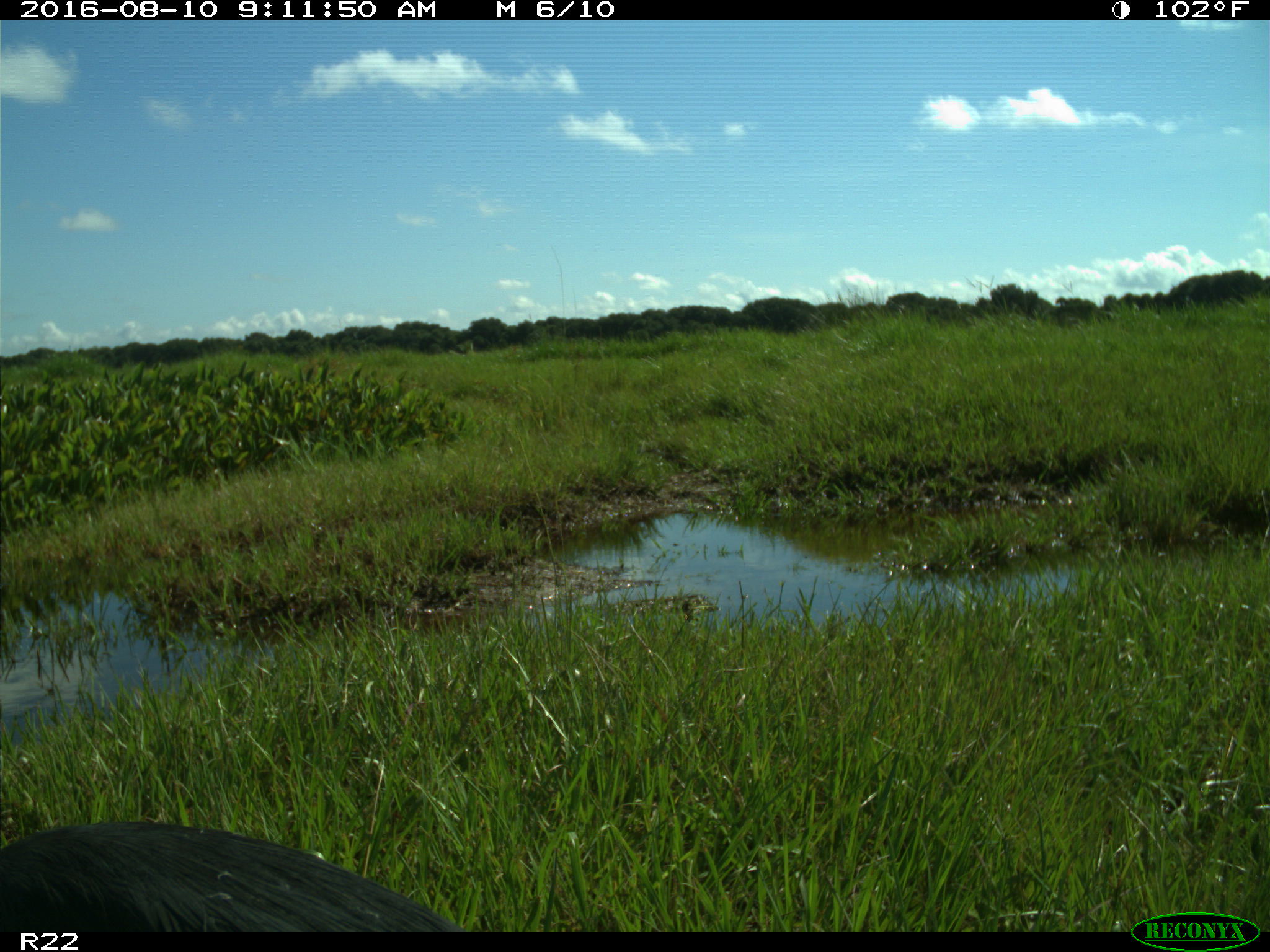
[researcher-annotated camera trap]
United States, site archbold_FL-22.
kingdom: Animalia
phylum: Chordata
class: Aves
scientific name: Aves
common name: birds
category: unidentified bird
Unidentified bird (birds) (Aves).